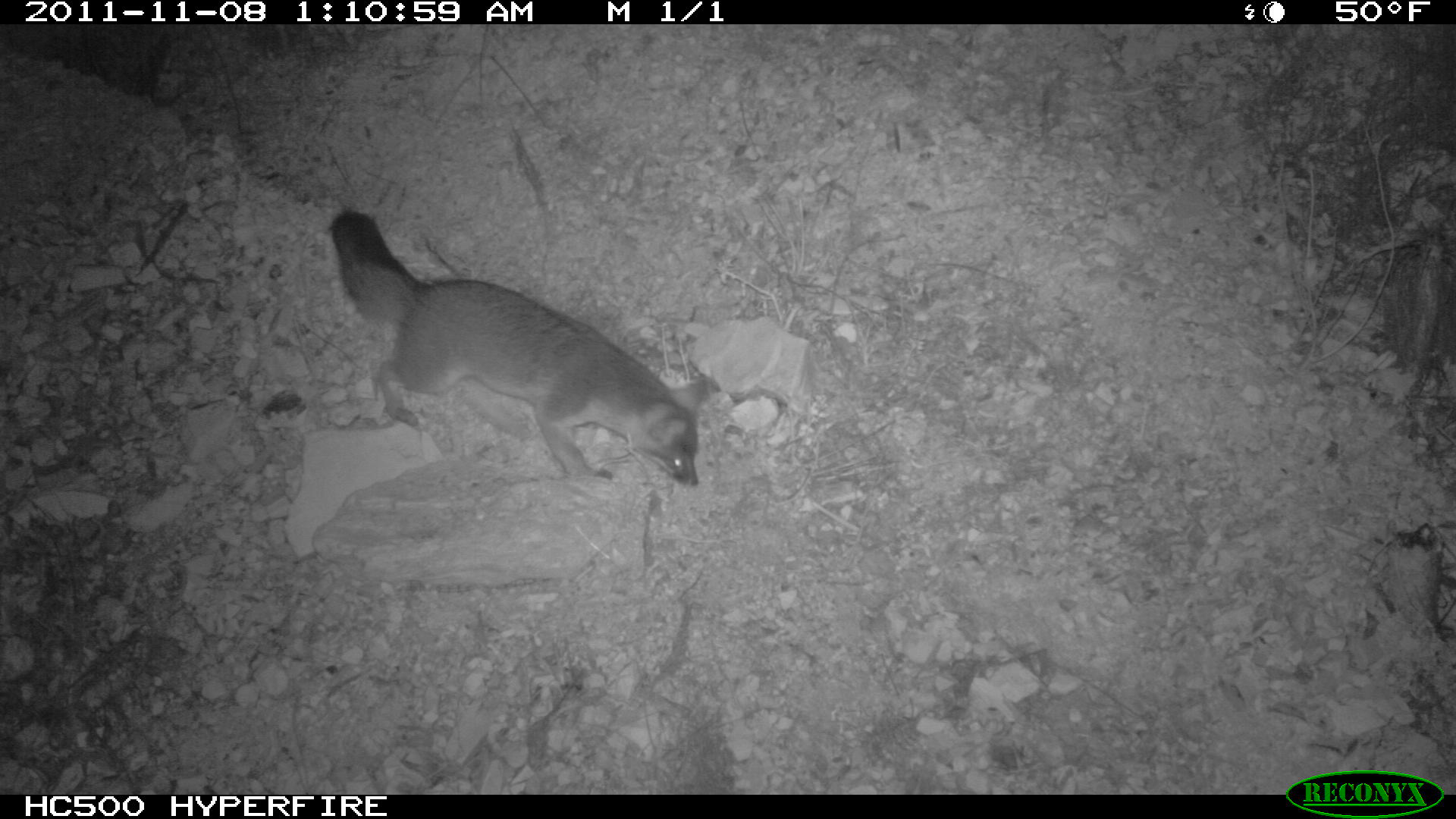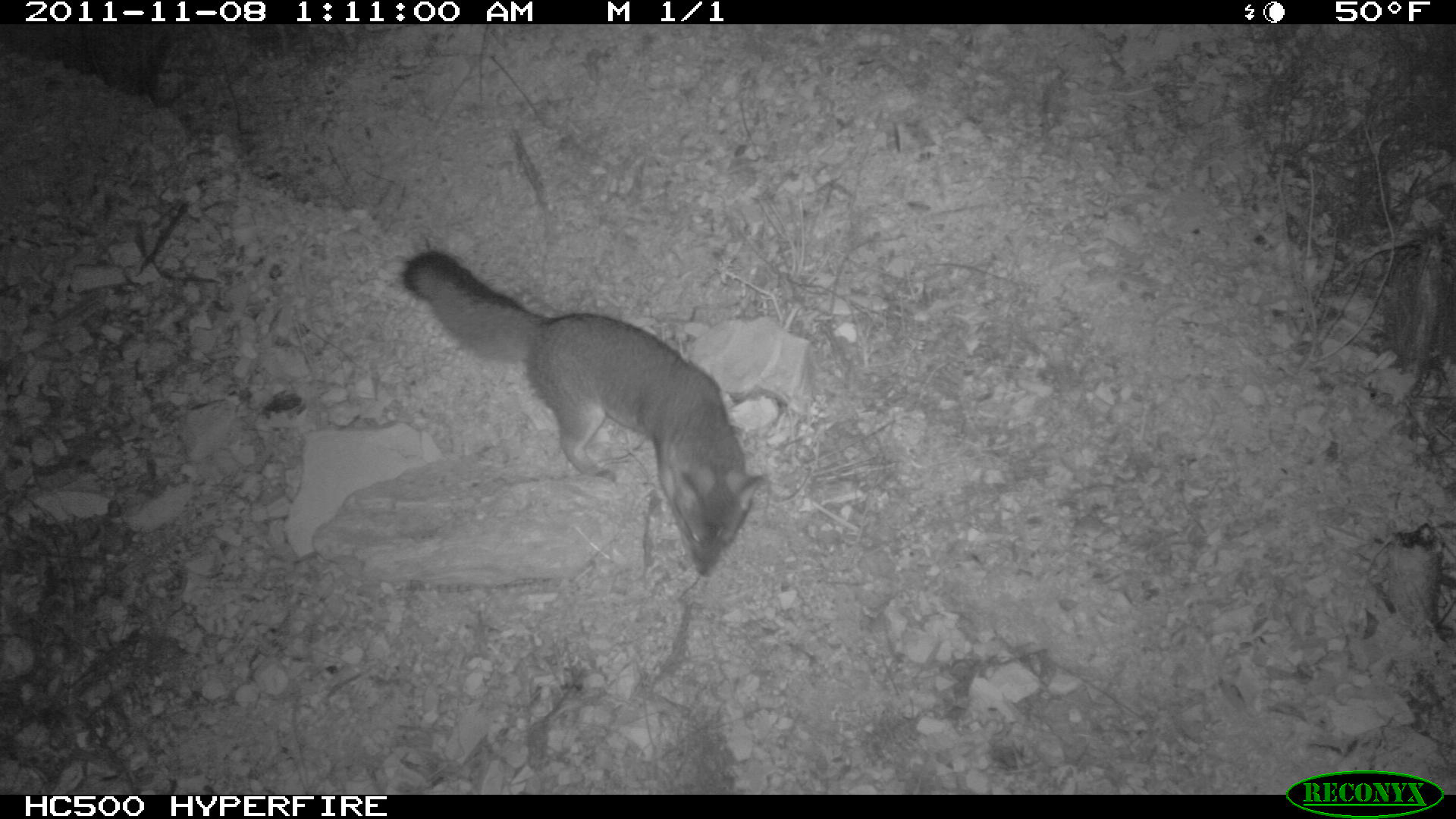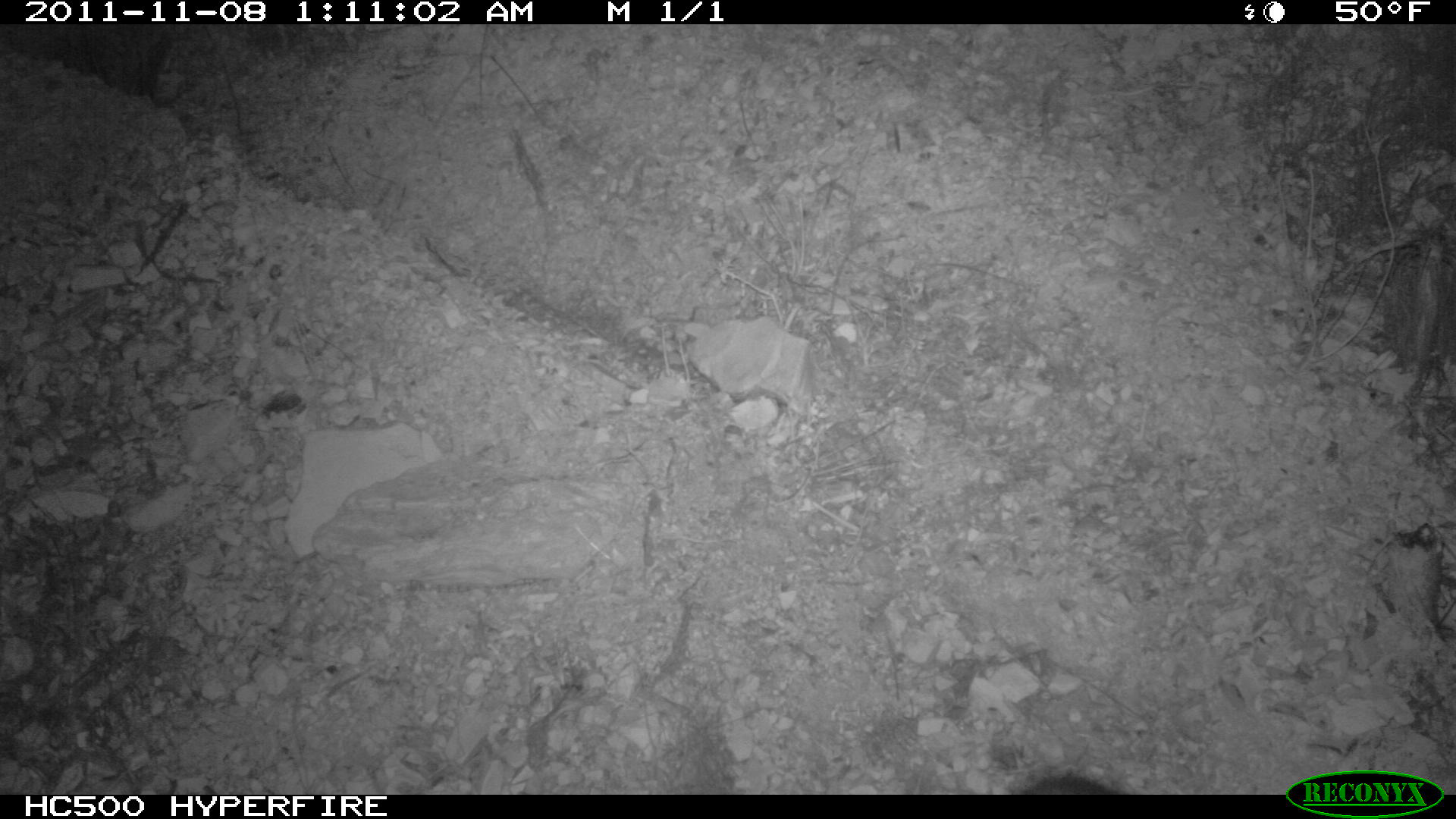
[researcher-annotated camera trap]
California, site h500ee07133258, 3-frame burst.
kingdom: Animalia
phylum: Chordata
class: Mammalia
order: Carnivora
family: Canidae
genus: Urocyon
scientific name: Urocyon littoralis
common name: island fox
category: fox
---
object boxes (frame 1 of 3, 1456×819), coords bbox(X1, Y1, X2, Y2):
fox: bbox(328, 206, 709, 489)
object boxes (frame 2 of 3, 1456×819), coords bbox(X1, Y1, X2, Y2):
fox: bbox(403, 250, 767, 575)